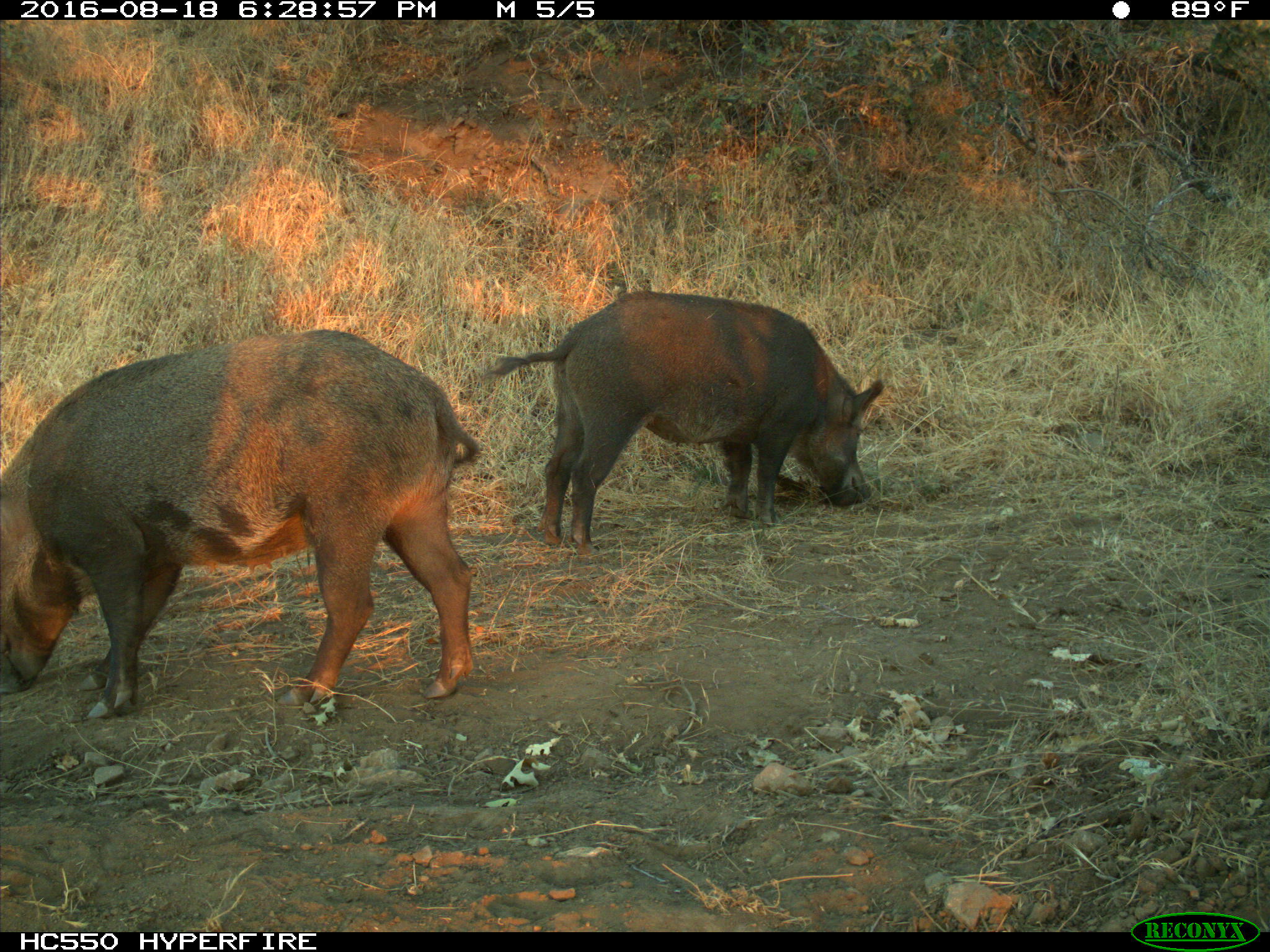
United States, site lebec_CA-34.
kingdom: Animalia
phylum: Chordata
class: Mammalia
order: Artiodactyla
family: Suidae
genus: Sus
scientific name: Sus scrofa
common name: wild boar